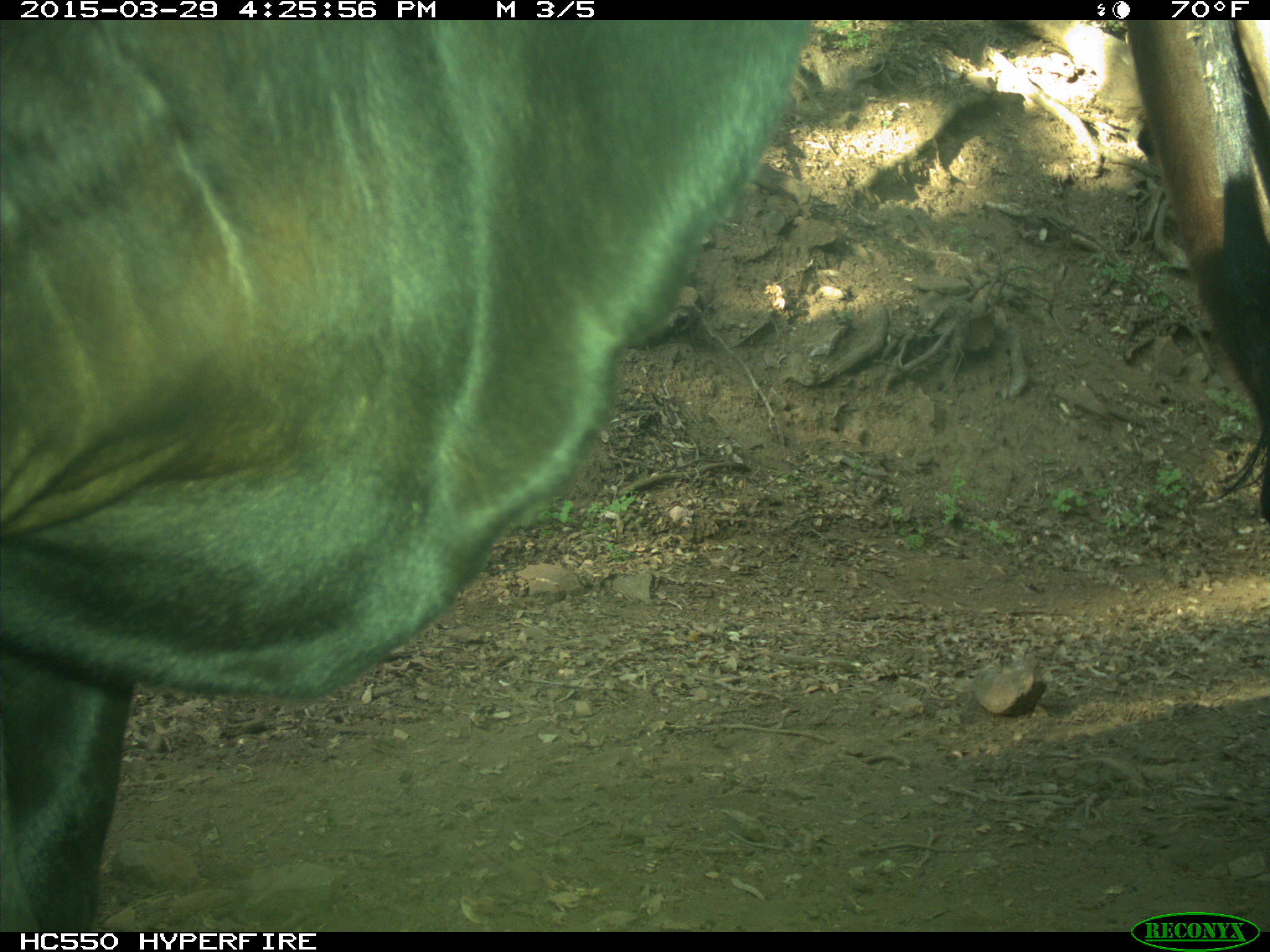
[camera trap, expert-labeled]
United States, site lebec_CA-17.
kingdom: Animalia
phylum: Chordata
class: Mammalia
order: Artiodactyla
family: Bovidae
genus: Bos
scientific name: Bos taurus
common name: domestic cow